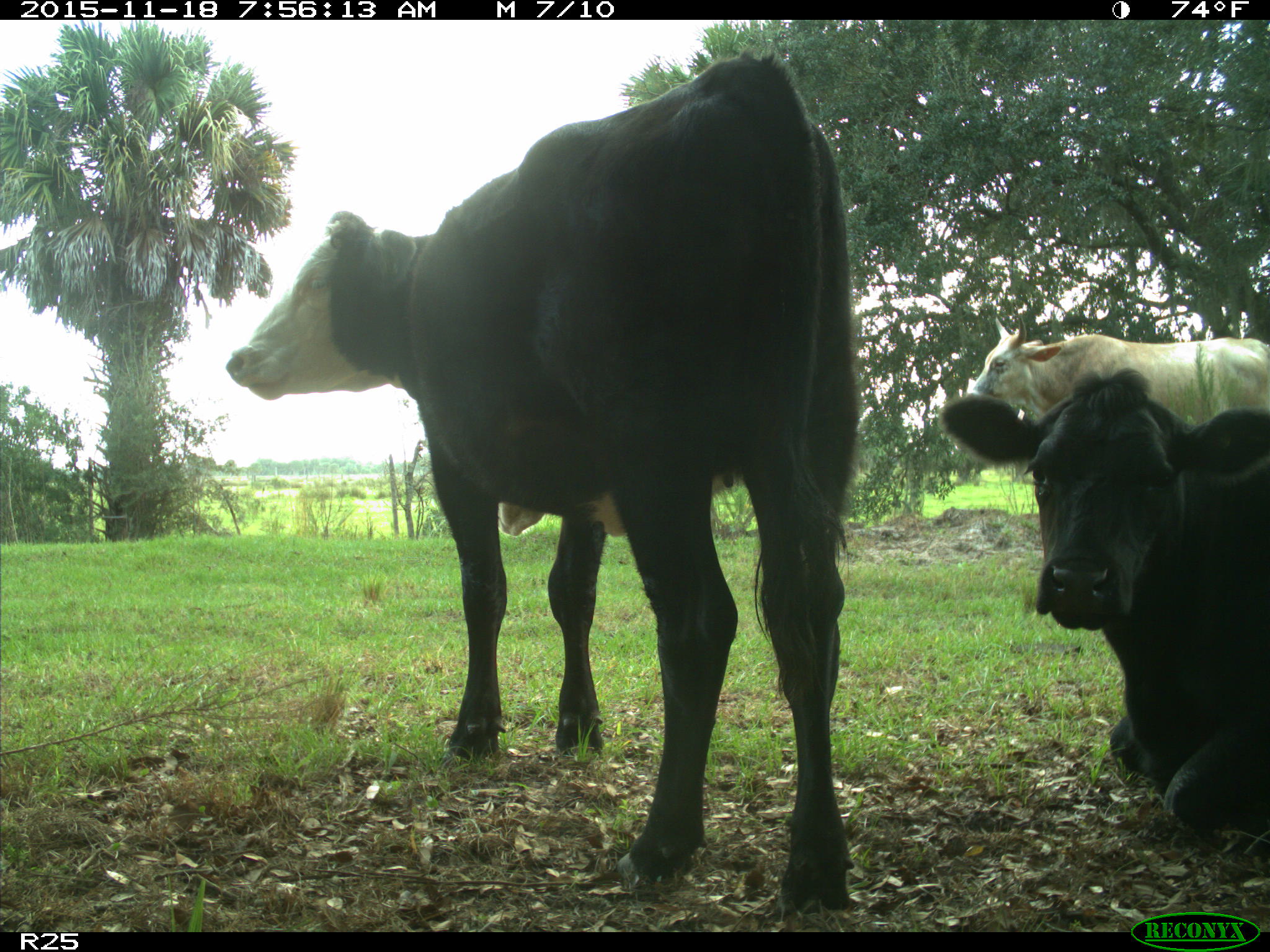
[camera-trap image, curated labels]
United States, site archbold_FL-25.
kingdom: Animalia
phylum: Chordata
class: Mammalia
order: Artiodactyla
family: Bovidae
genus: Bos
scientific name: Bos taurus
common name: domestic cow